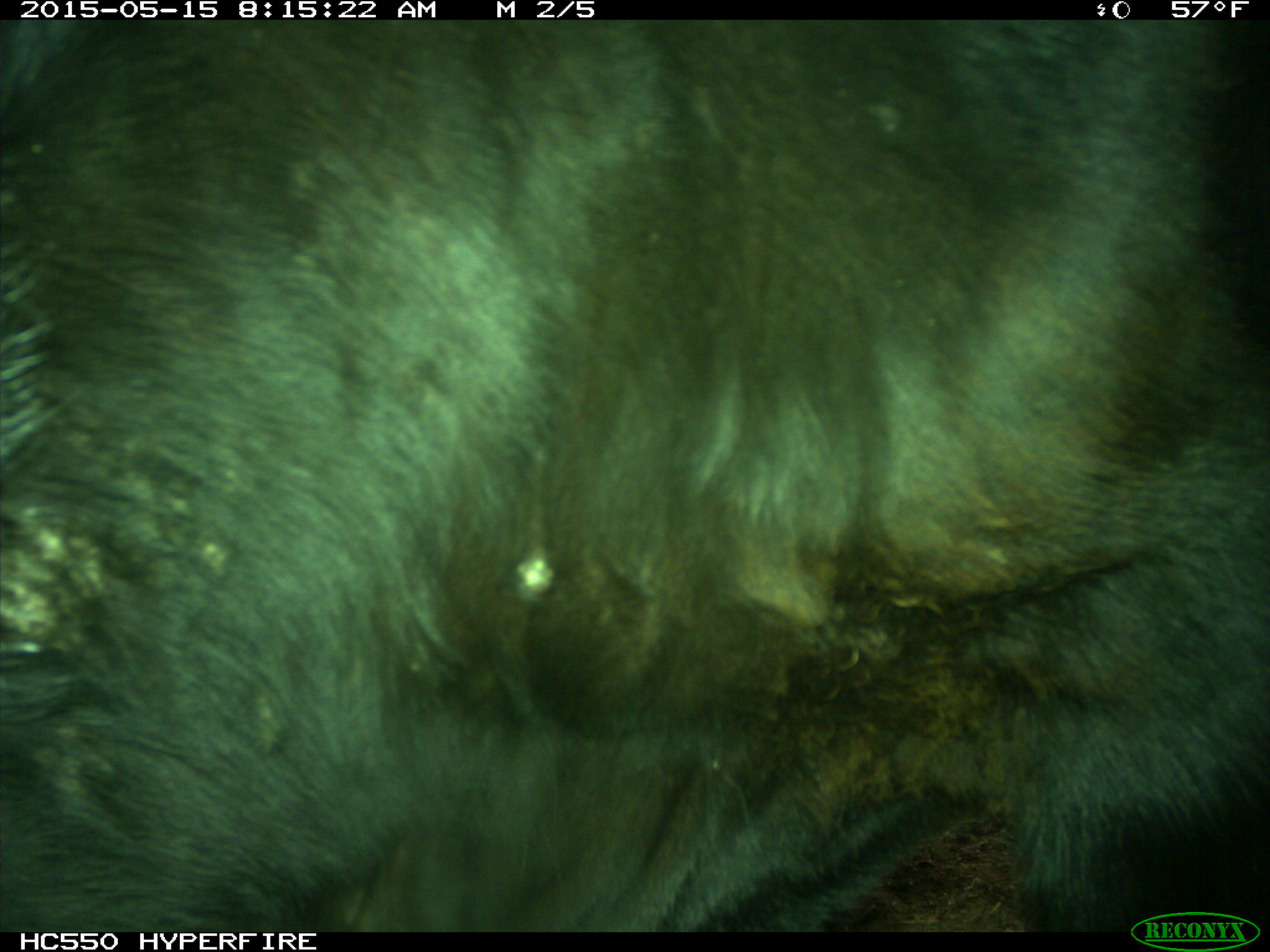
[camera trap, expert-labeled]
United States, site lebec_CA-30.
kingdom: Animalia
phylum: Chordata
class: Mammalia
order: Artiodactyla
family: Bovidae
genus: Bos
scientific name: Bos taurus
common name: domestic cow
Bos taurus (domestic cow).